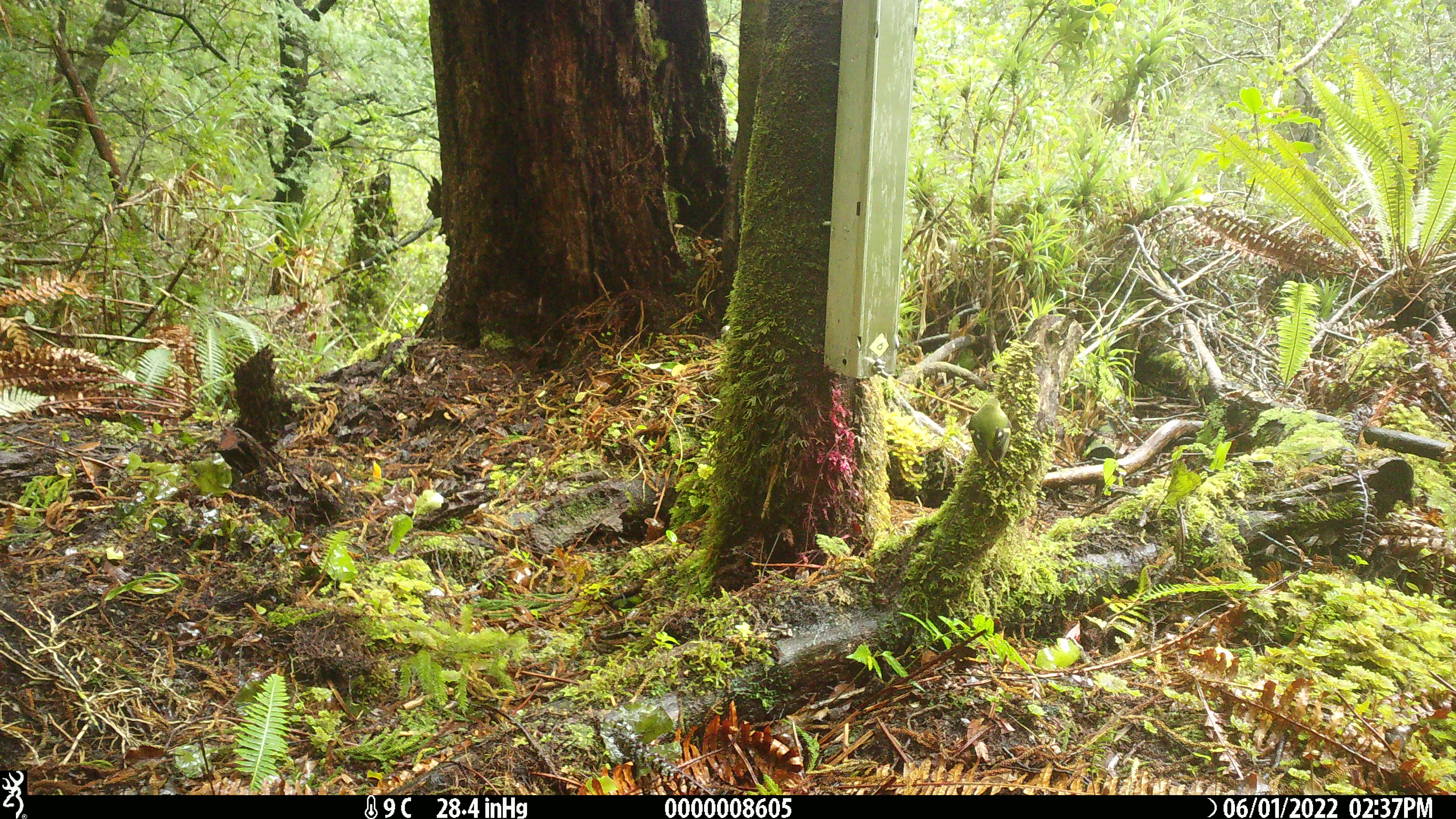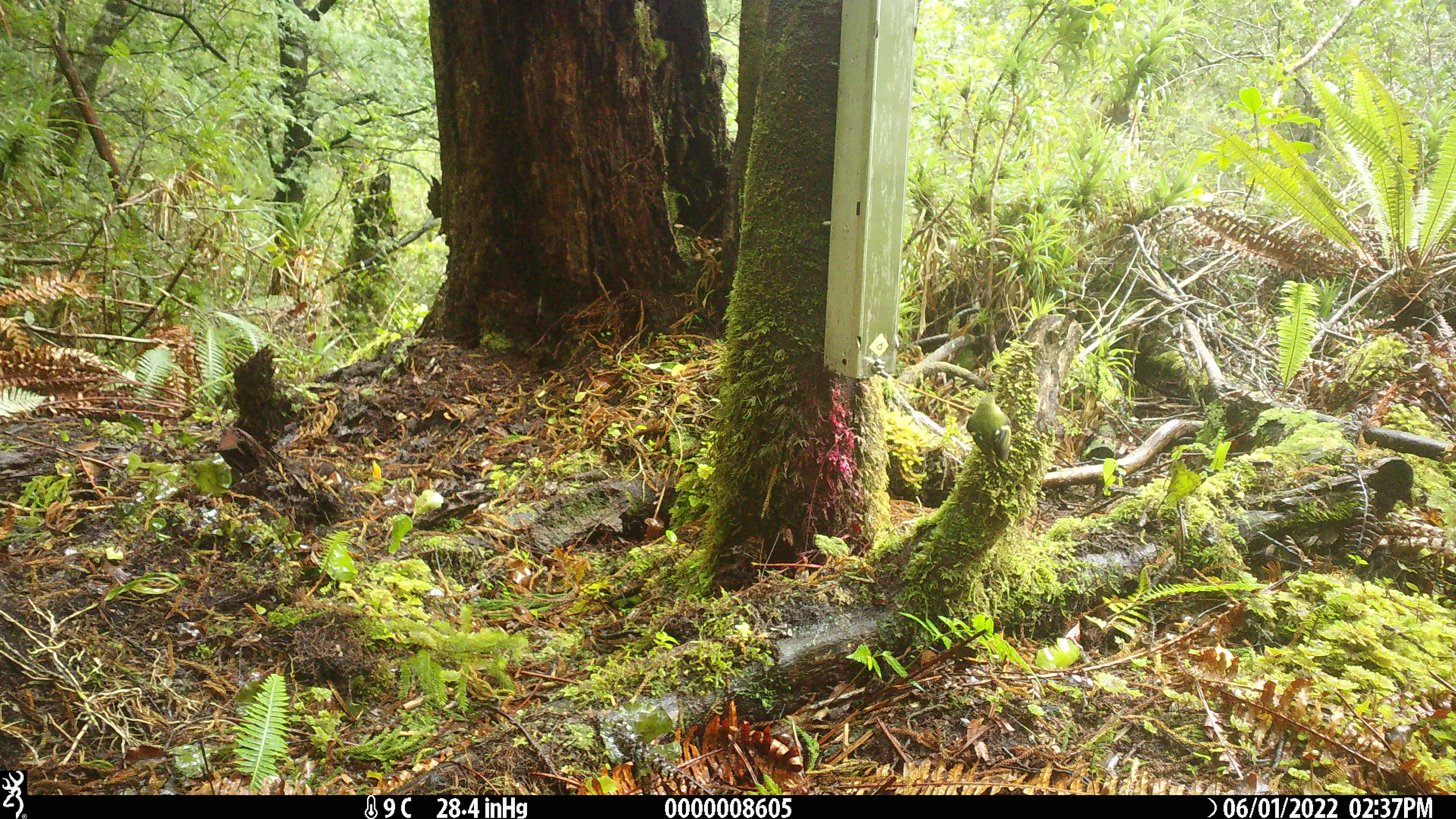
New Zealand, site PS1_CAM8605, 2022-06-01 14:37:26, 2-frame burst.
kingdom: Animalia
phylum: Chordata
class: Aves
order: Passeriformes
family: Acanthisittidae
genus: Acanthisitta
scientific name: Acanthisitta chloris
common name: rifleman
Rifleman (Acanthisitta chloris).